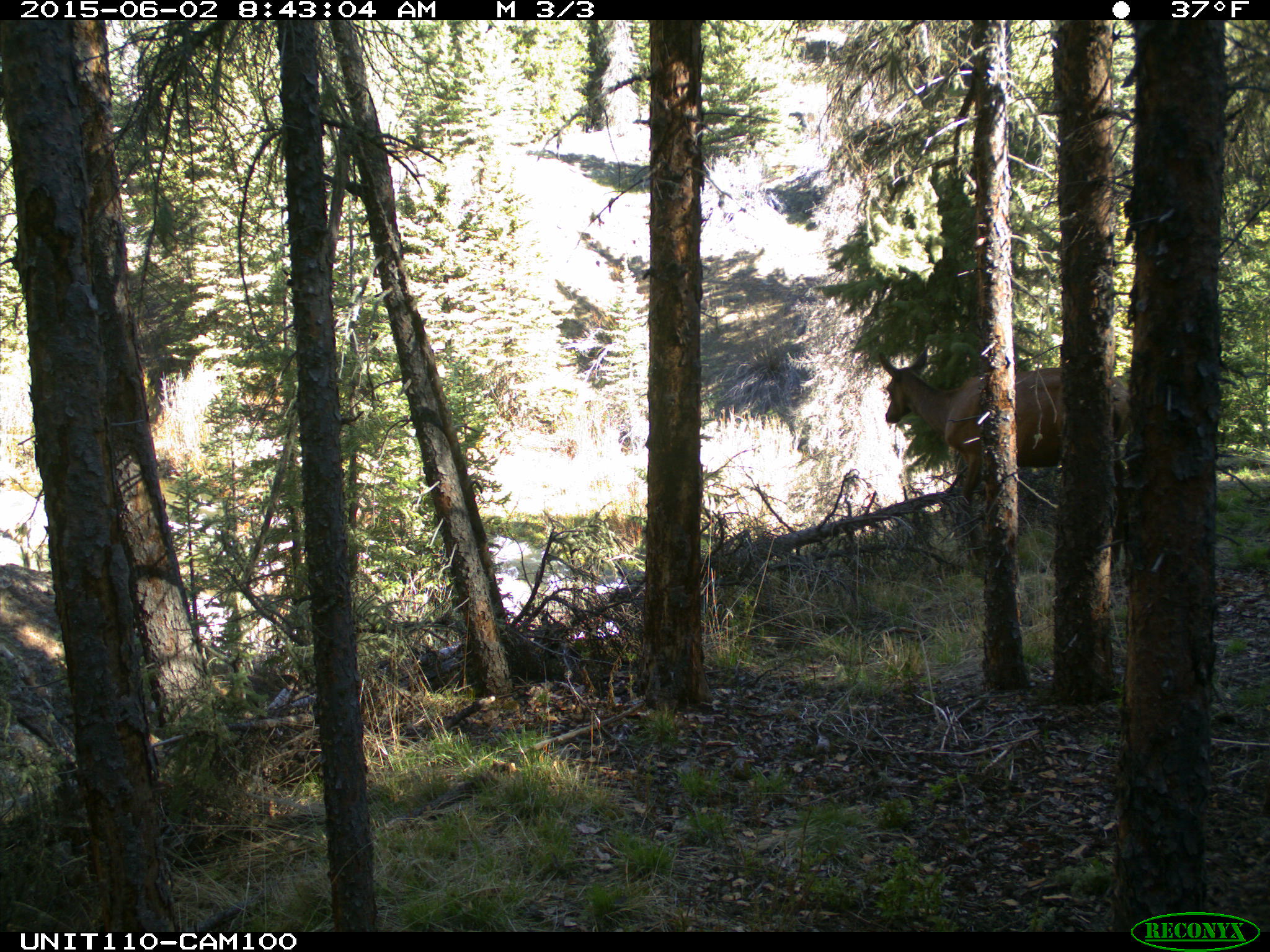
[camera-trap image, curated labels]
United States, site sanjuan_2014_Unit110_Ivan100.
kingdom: Animalia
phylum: Chordata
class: Mammalia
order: Artiodactyla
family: Cervidae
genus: Cervus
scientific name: Cervus elaphus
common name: red deer